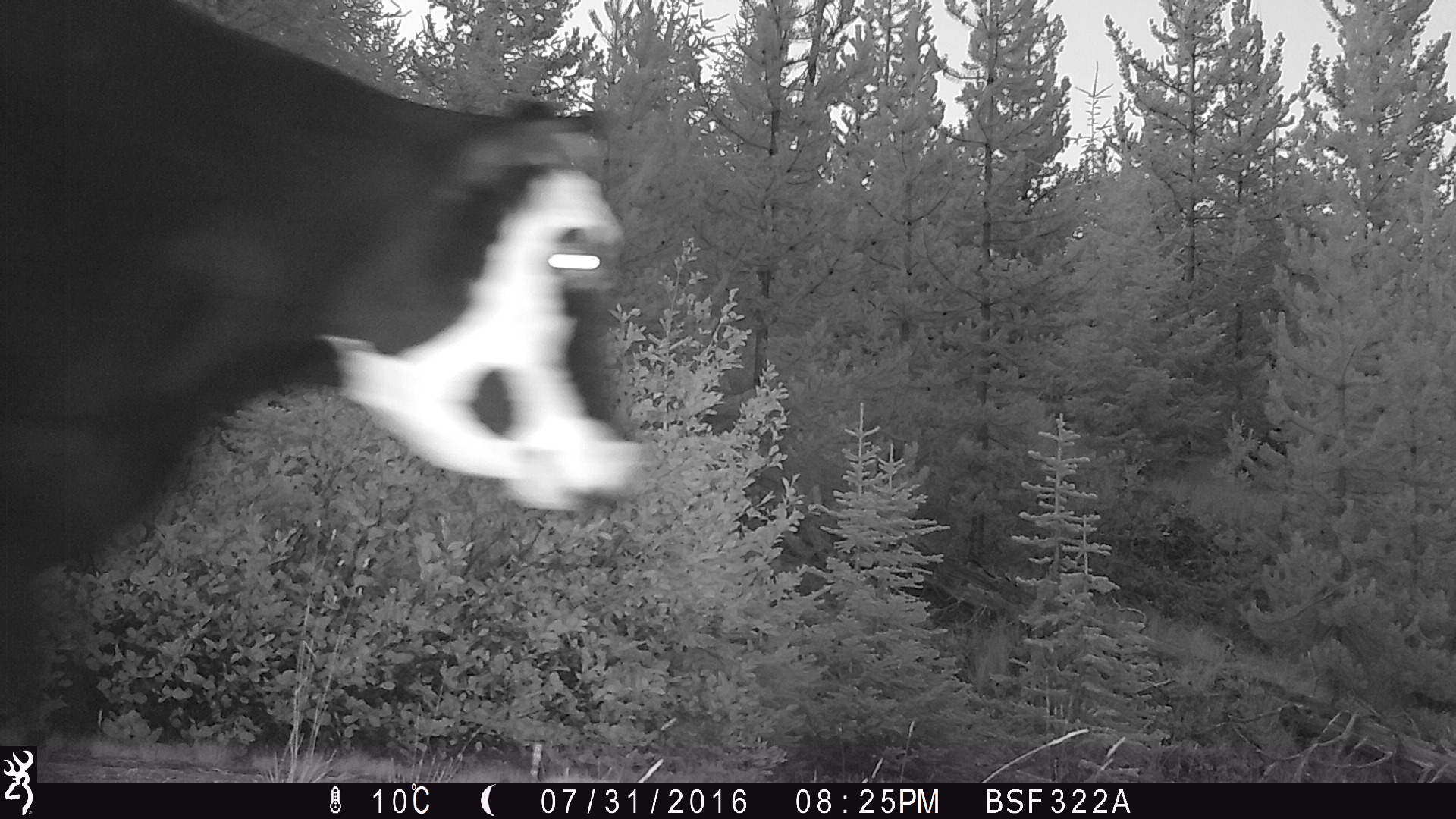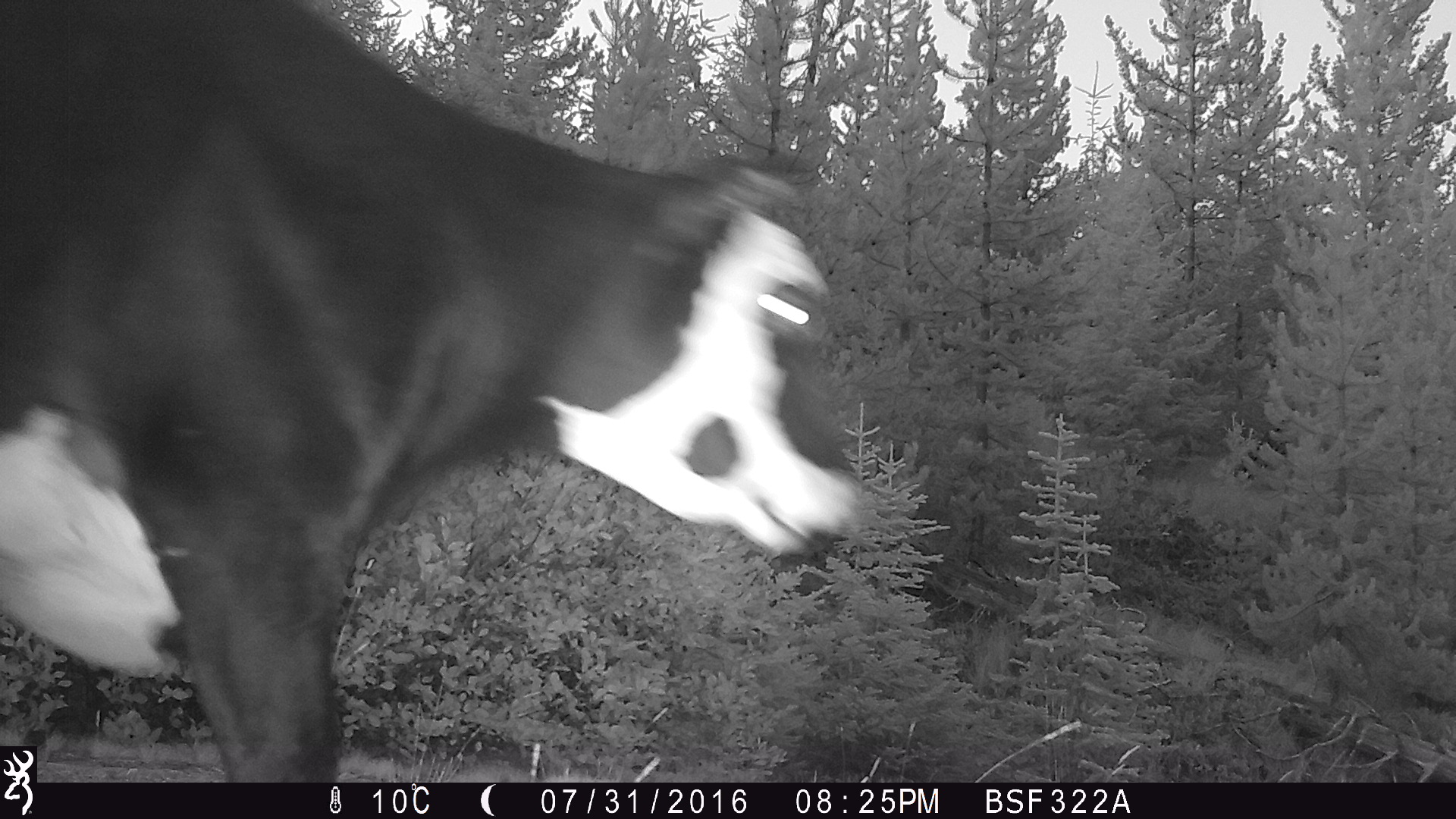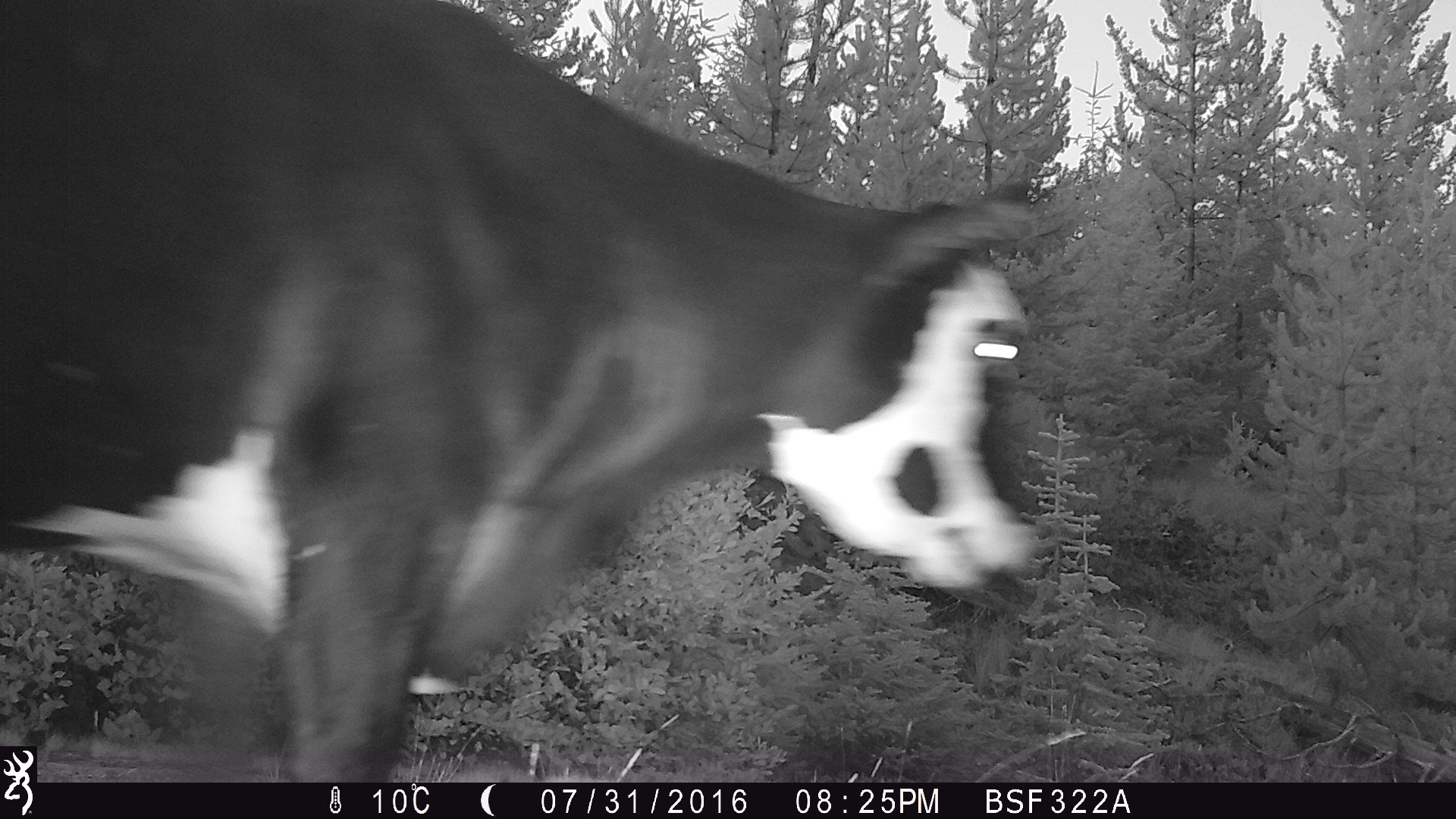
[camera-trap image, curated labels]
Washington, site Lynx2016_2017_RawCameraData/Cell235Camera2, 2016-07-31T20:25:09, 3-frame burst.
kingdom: Animalia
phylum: Chordata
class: Mammalia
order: Artiodactyla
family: Bovidae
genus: Bos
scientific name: Bos taurus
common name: domestic cattle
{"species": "domestic cattle (Bos taurus)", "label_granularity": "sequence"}